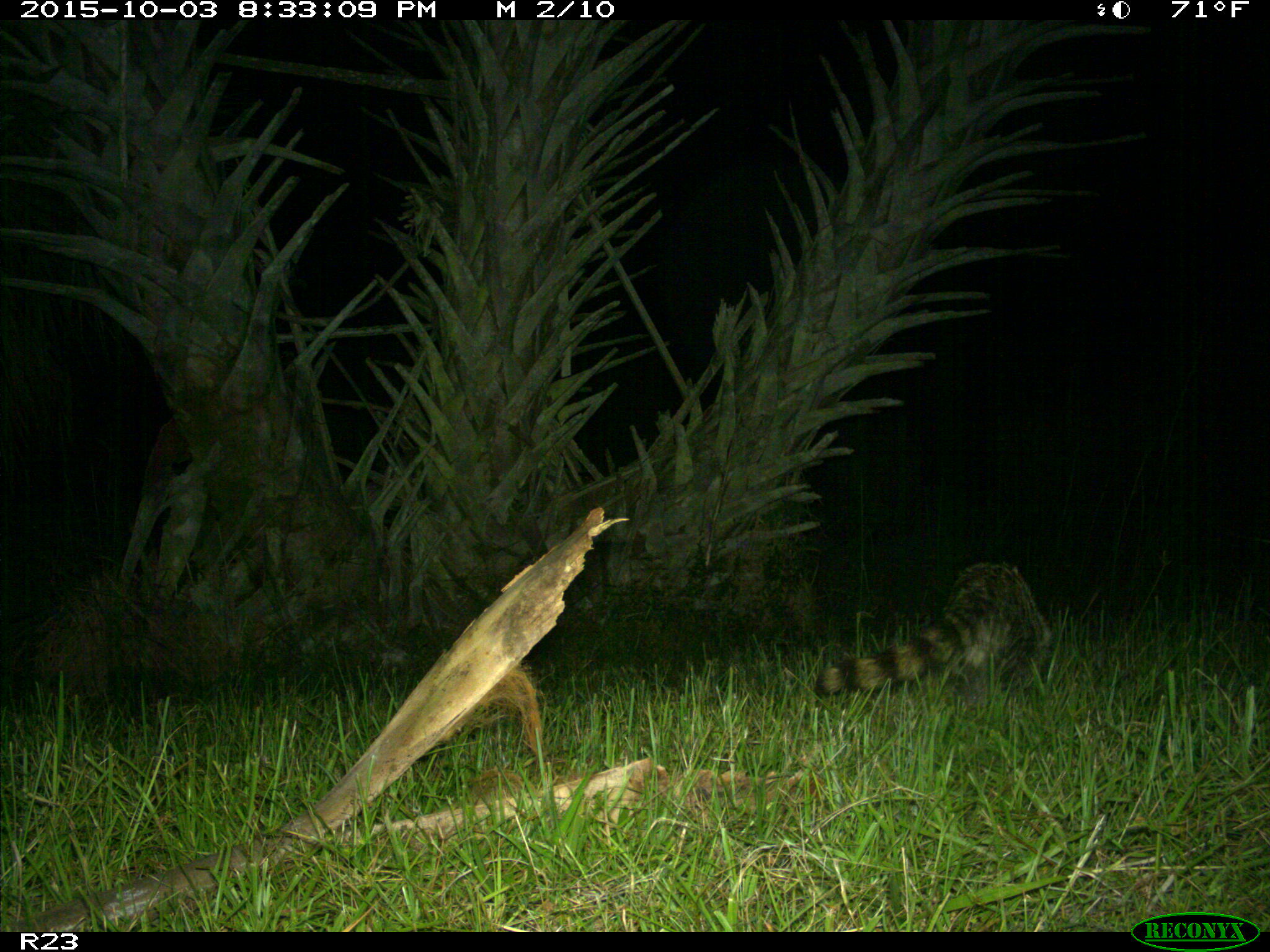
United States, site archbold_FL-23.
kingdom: Animalia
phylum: Chordata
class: Mammalia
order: Carnivora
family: Procyonidae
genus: Procyon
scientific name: Procyon lotor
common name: common raccoon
Procyon lotor (common raccoon).